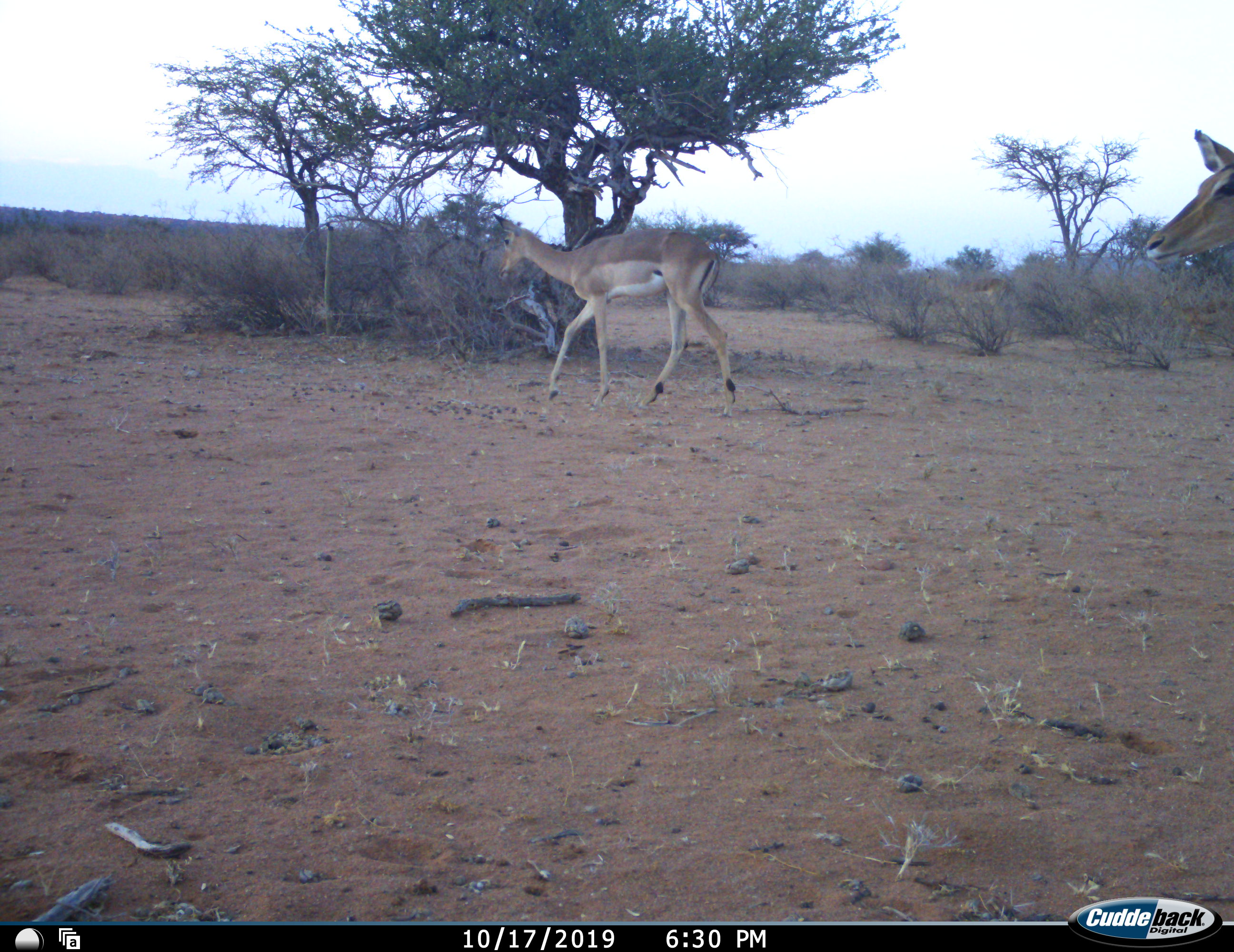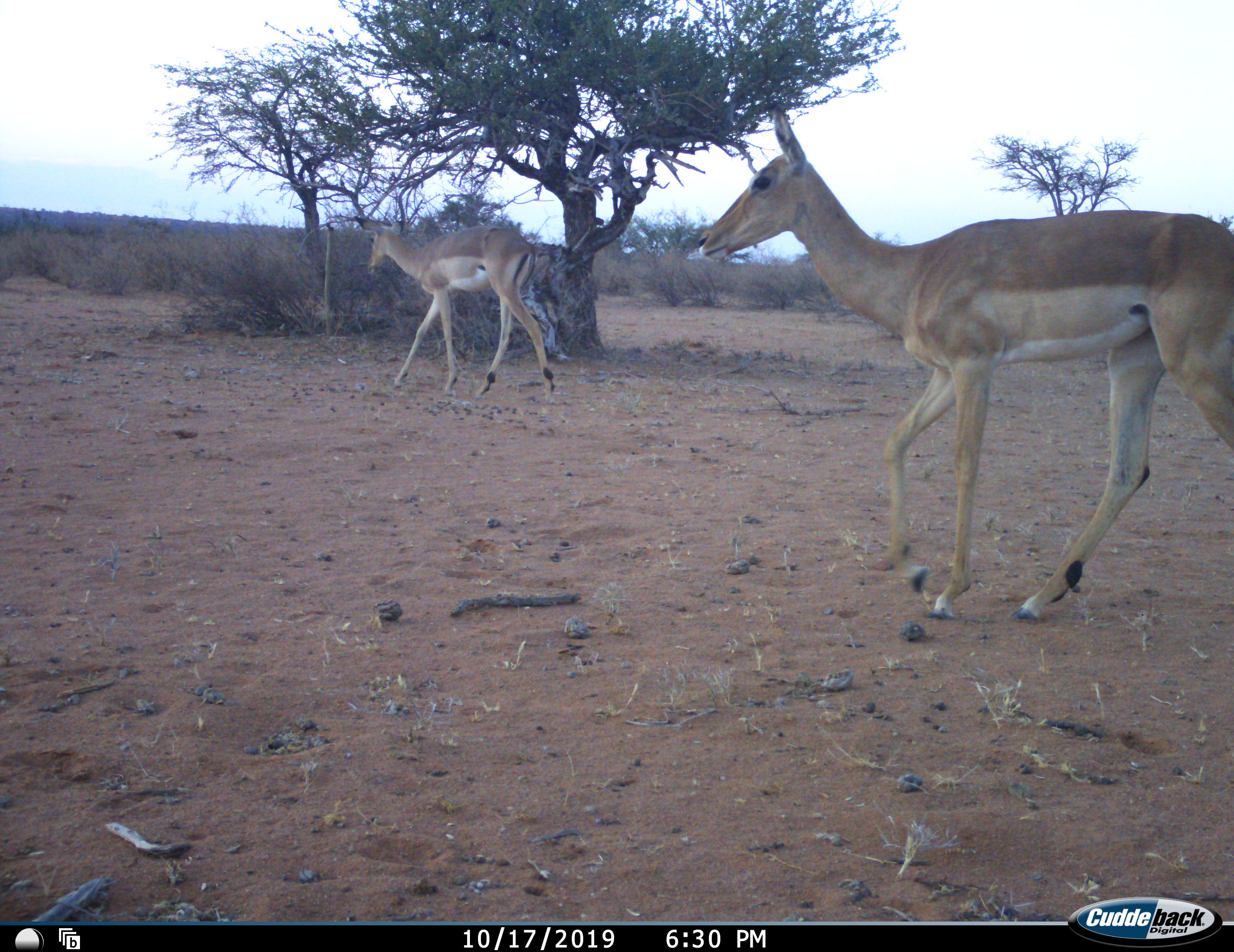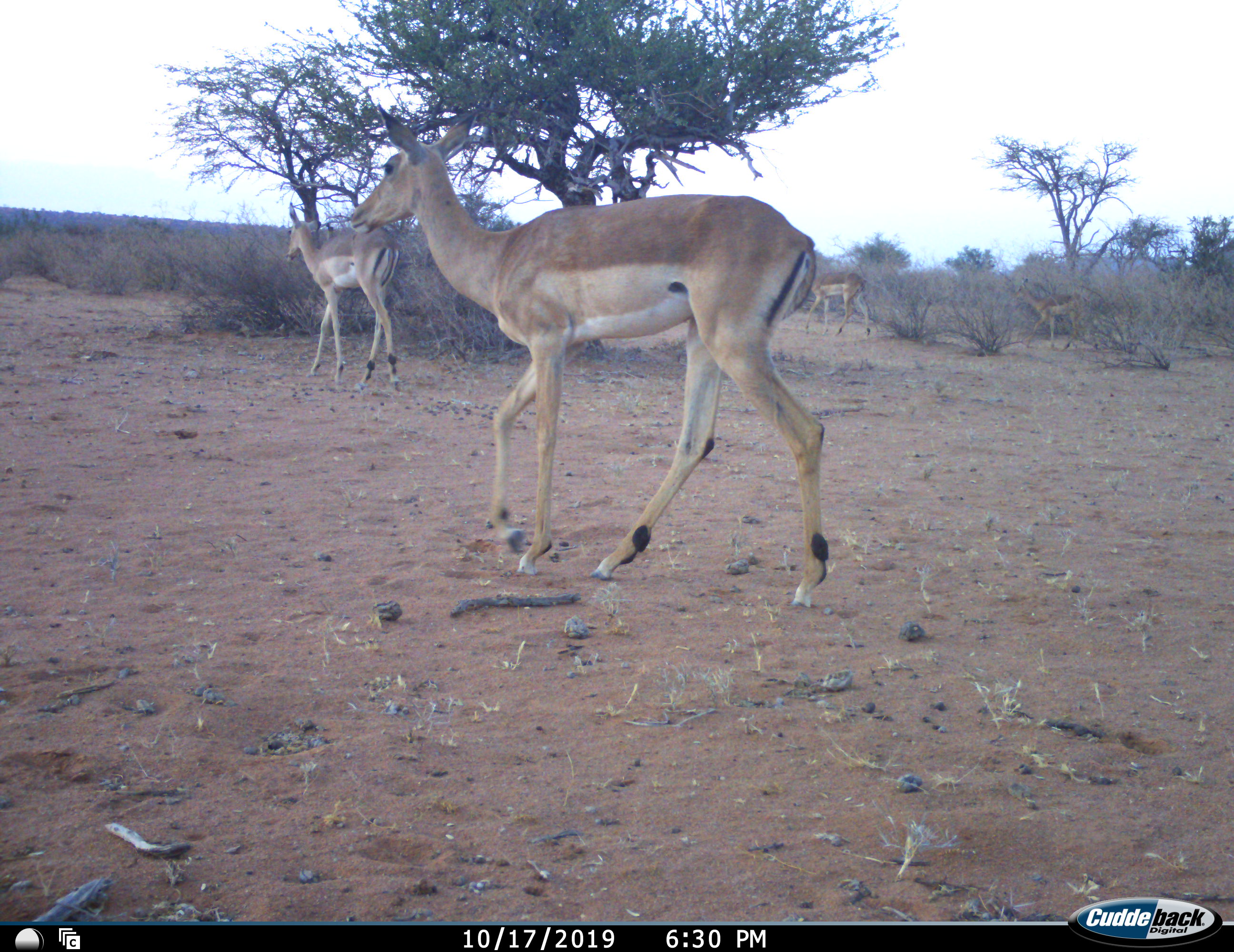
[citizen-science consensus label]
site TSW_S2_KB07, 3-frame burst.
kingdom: Animalia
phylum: Chordata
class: Mammalia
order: Artiodactyla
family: Bovidae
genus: Aepyceros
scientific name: Aepyceros melampus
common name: impala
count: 4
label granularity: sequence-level